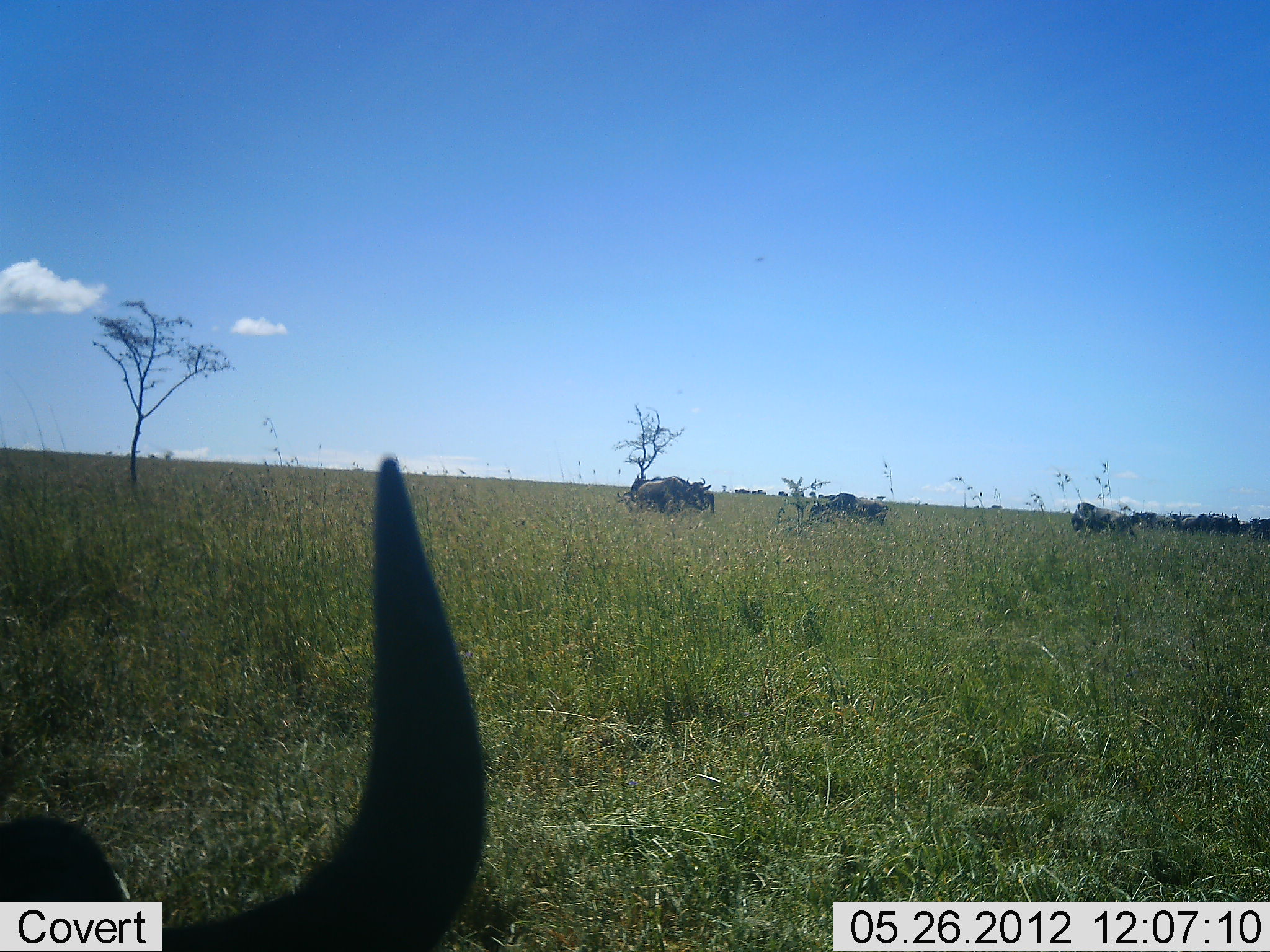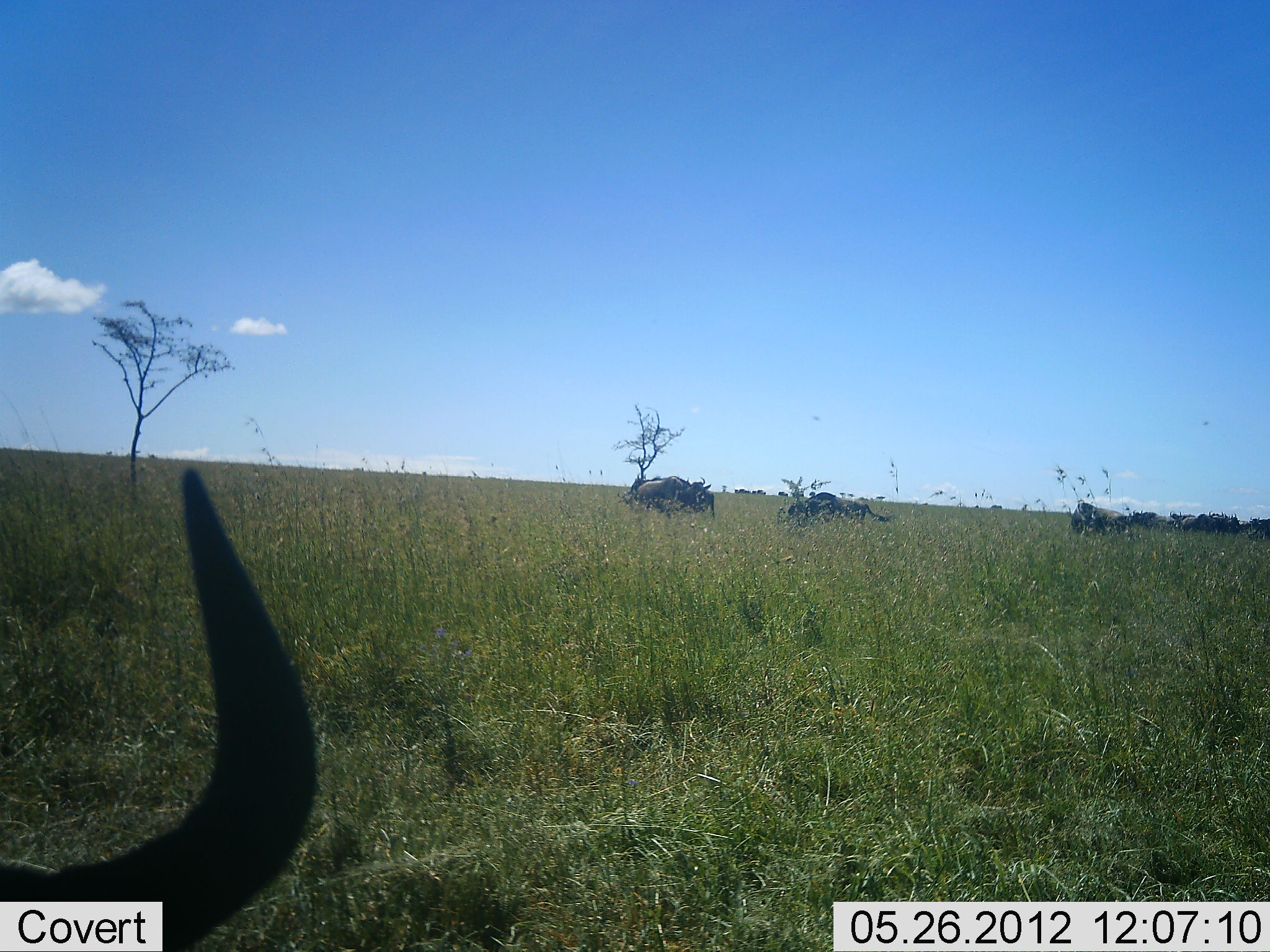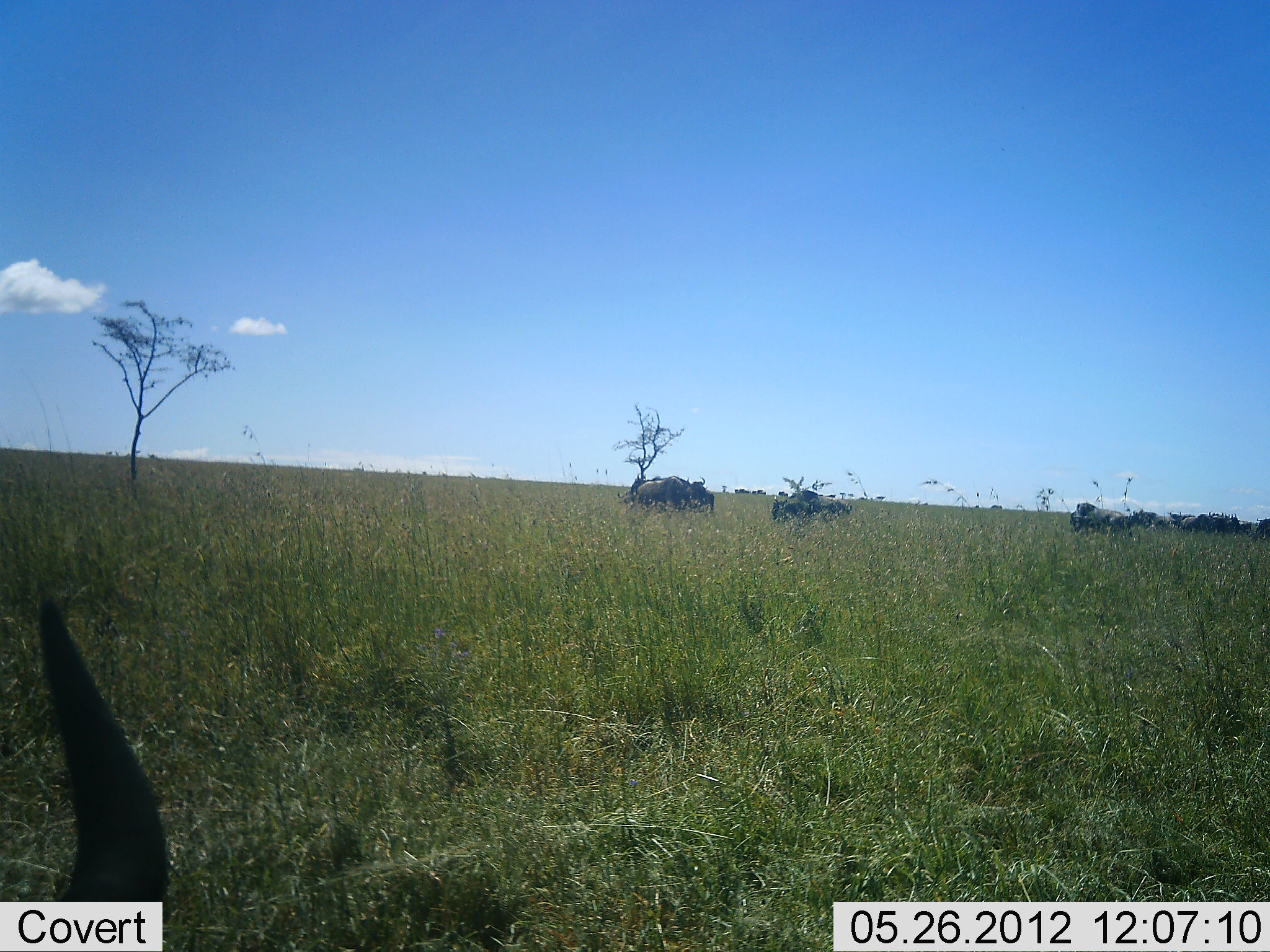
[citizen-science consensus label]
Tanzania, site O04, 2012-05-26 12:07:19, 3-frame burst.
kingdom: Animalia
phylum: Chordata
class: Mammalia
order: Artiodactyla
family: Bovidae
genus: Connochaetes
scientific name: Connochaetes taurinus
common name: blue wildebeest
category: wildebeest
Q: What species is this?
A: Wildebeest (blue wildebeest) (Connochaetes taurinus).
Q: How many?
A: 7.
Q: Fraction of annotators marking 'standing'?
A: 50%.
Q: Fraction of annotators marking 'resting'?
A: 30%.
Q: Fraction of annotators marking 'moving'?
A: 50%.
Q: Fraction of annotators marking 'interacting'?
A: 10%.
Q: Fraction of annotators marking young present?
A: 0%.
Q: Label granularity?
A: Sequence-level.